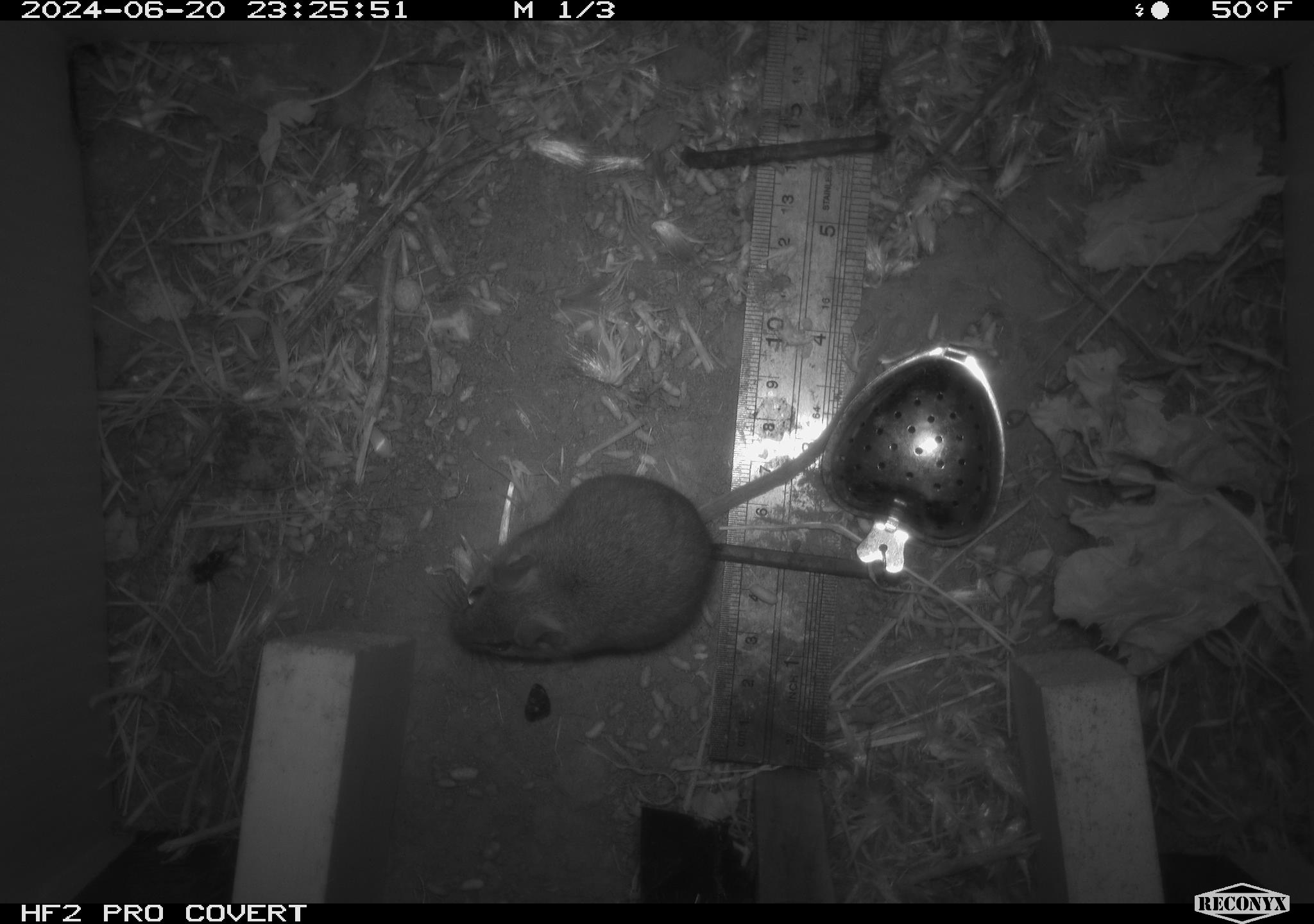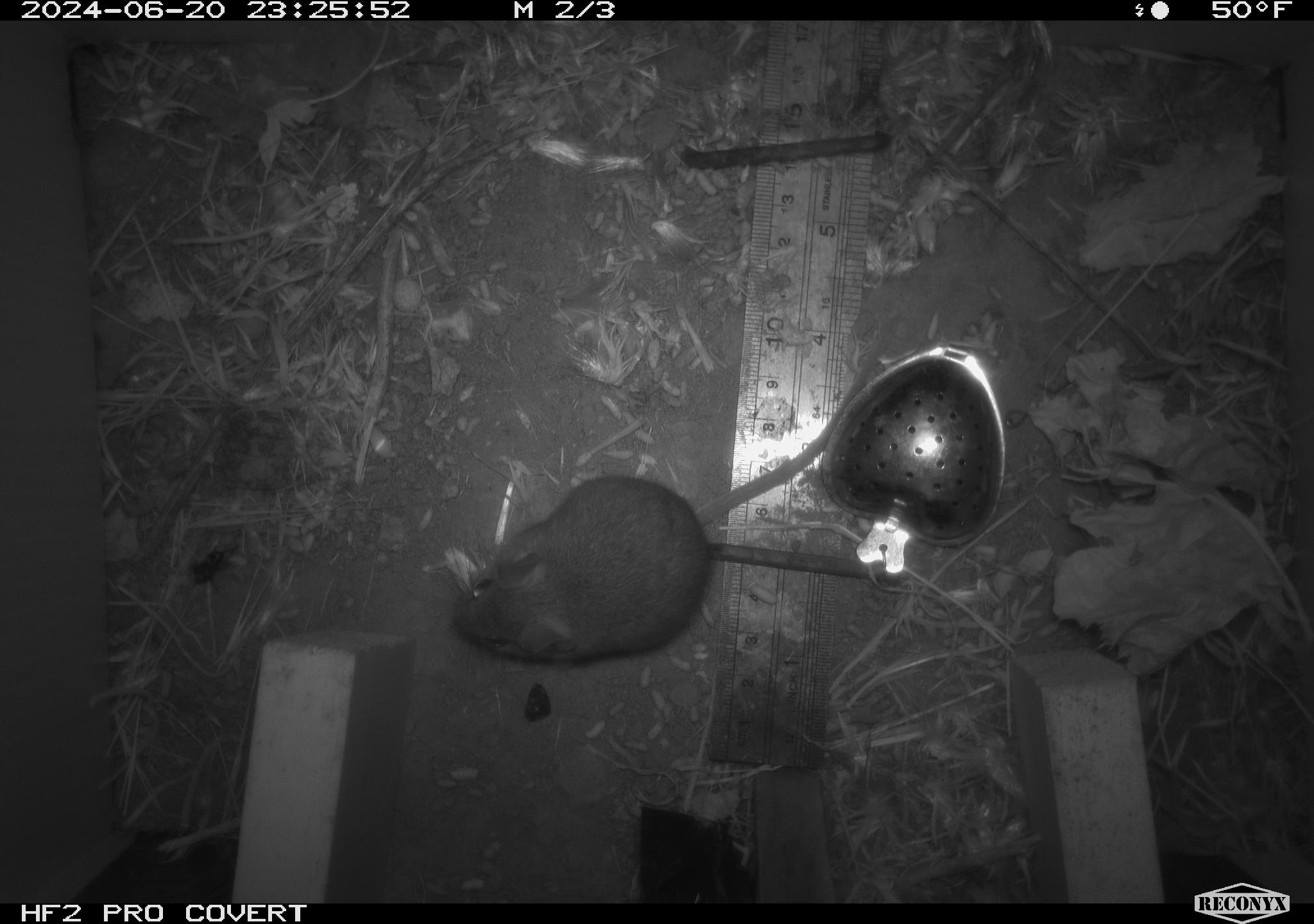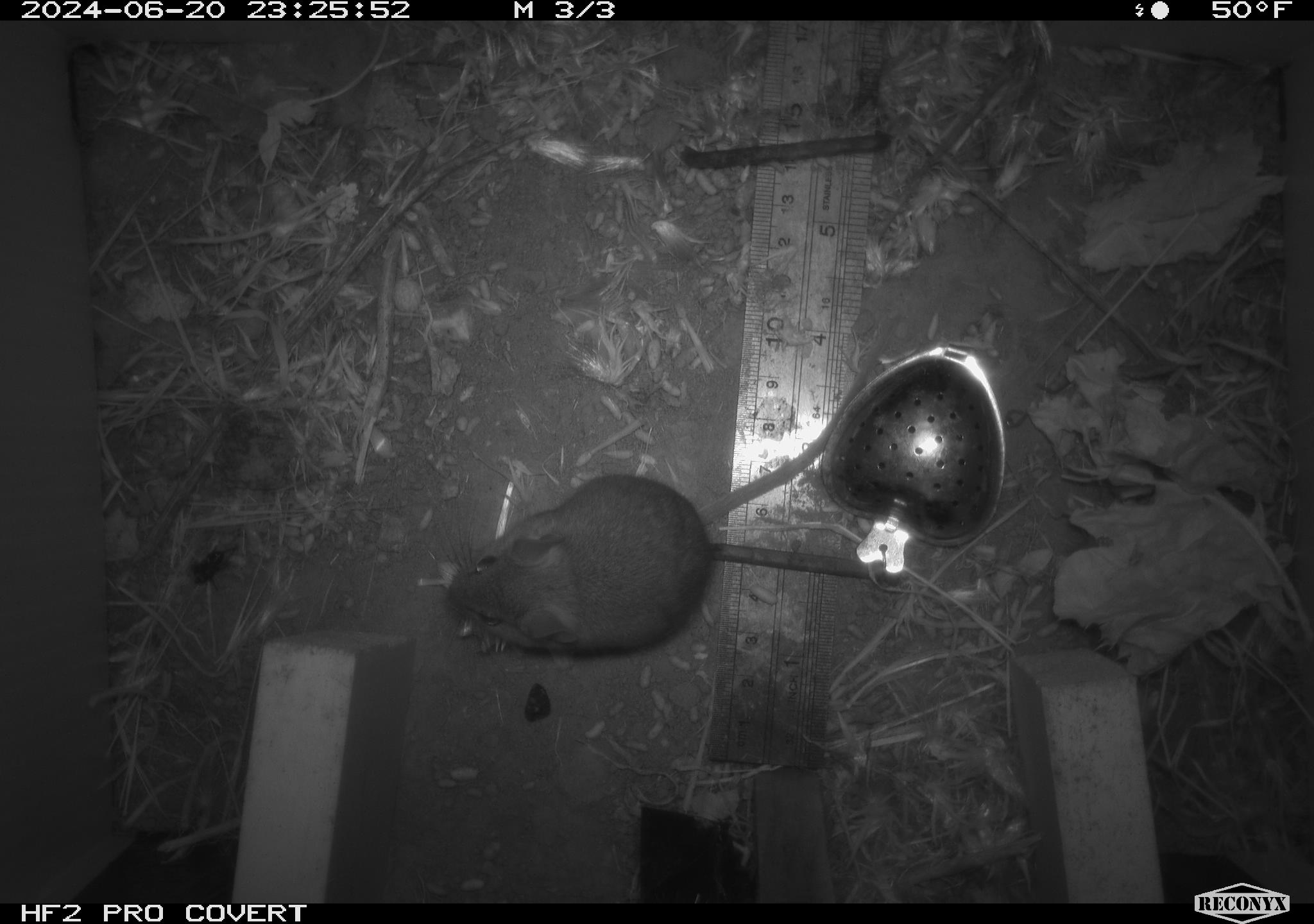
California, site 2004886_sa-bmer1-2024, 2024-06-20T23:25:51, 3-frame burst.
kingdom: Animalia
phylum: Chordata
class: Mammalia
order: Rodentia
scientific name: Rodentia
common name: mouse species